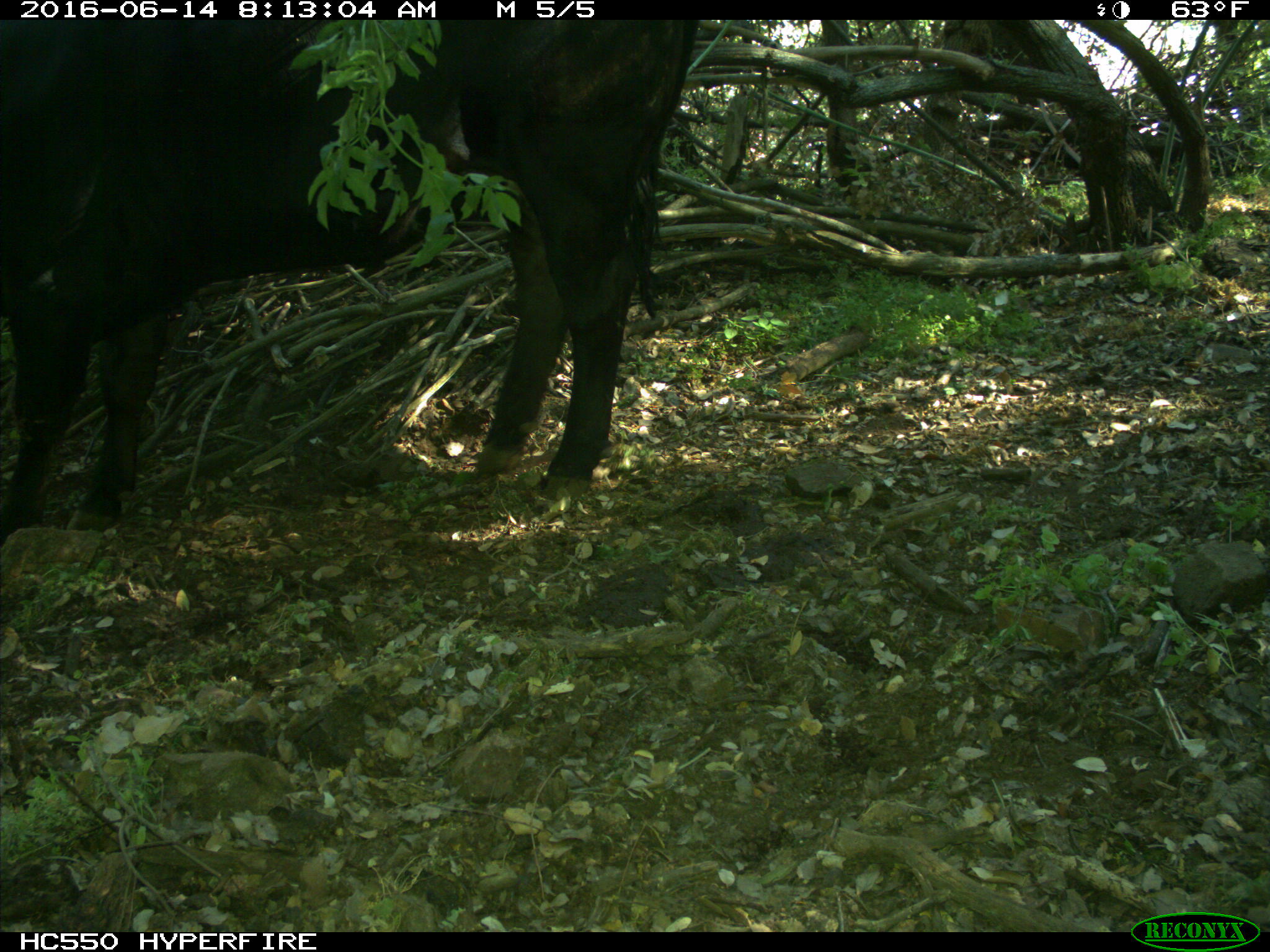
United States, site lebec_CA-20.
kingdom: Animalia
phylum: Chordata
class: Mammalia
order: Artiodactyla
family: Bovidae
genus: Bos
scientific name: Bos taurus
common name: domestic cow